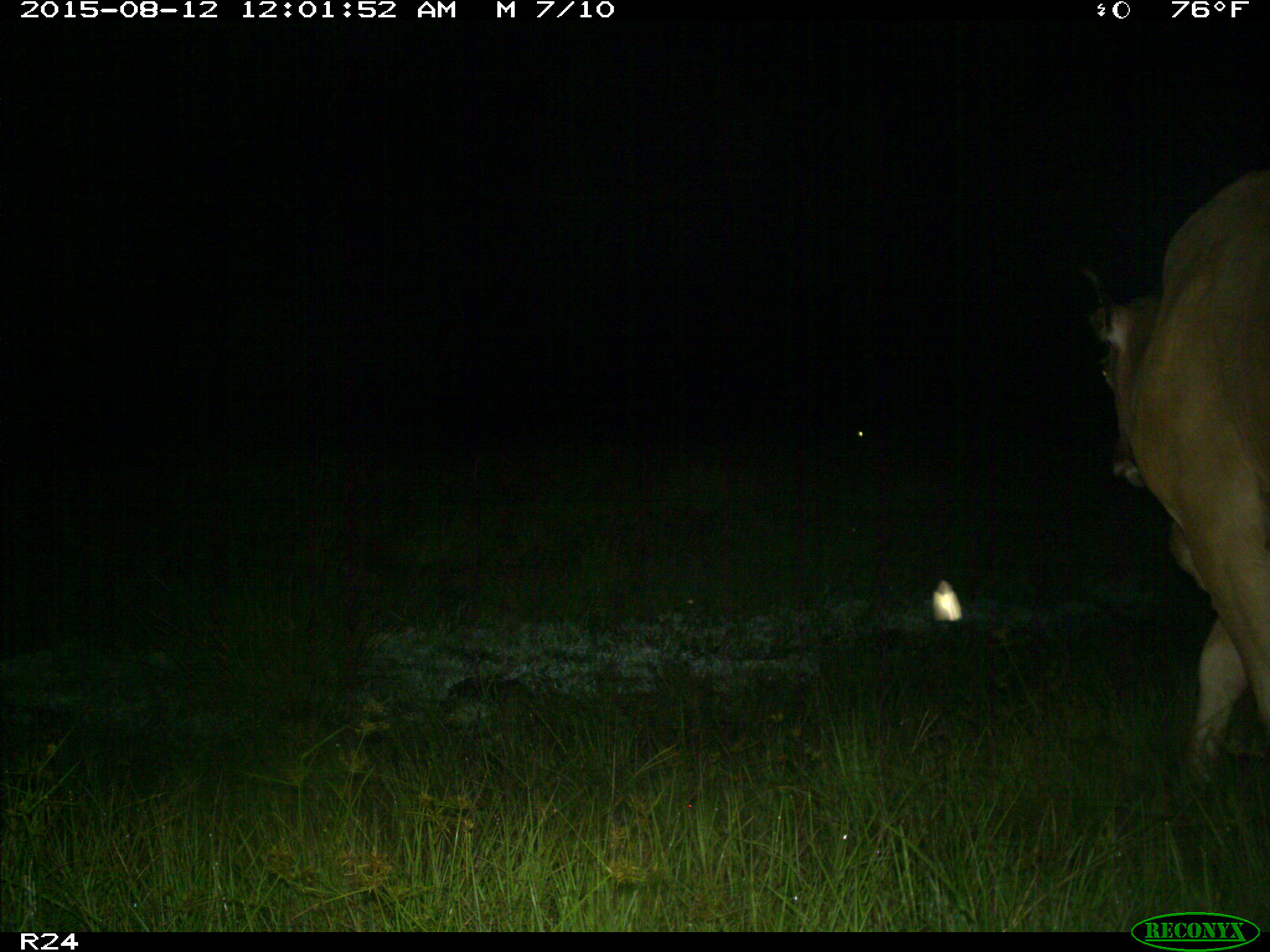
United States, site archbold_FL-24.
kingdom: Animalia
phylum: Chordata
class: Mammalia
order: Artiodactyla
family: Bovidae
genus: Bos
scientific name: Bos taurus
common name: domestic cow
Bos taurus (domestic cow).